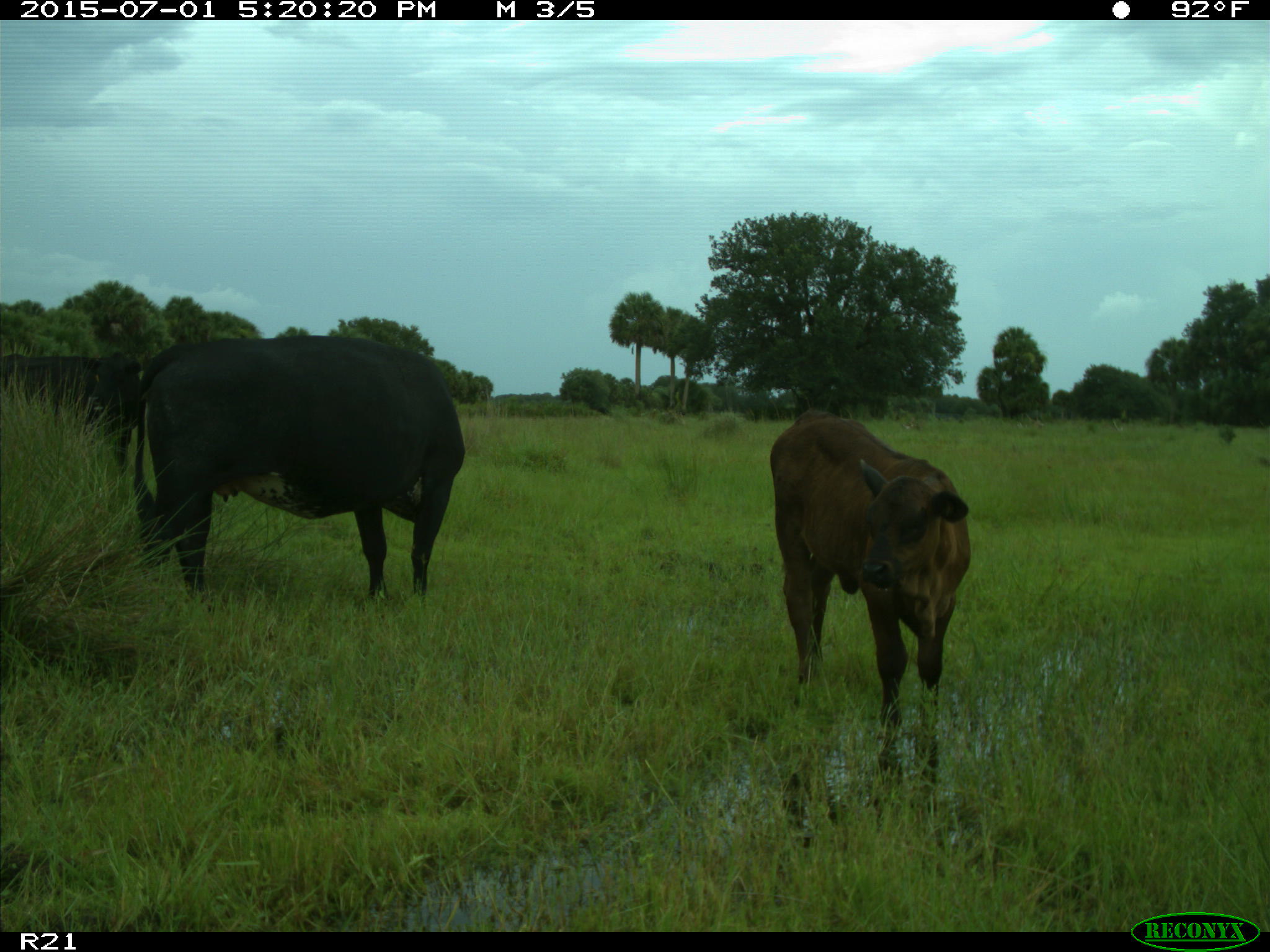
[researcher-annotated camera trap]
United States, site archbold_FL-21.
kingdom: Animalia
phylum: Chordata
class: Mammalia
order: Artiodactyla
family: Bovidae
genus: Bos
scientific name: Bos taurus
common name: domestic cow